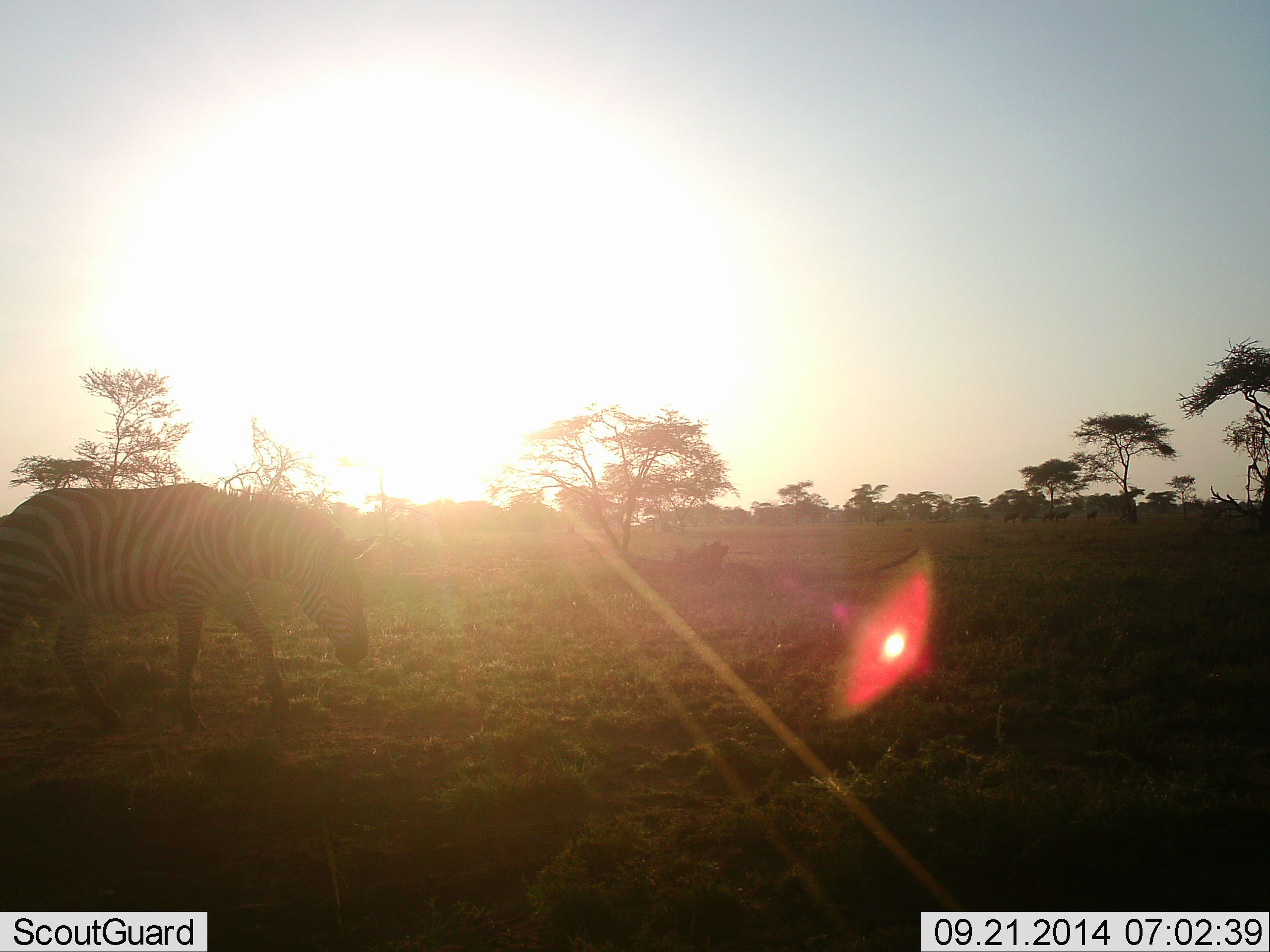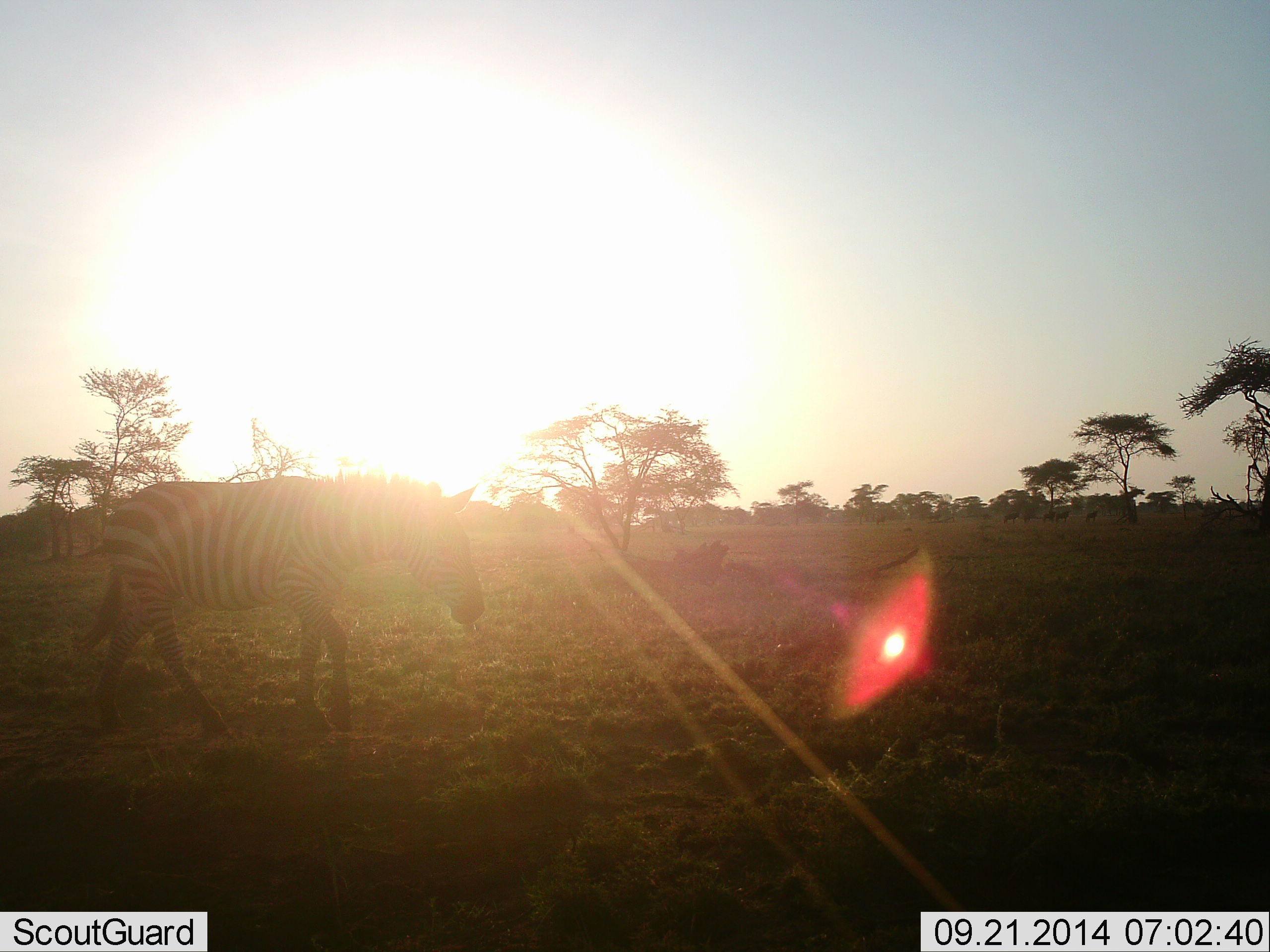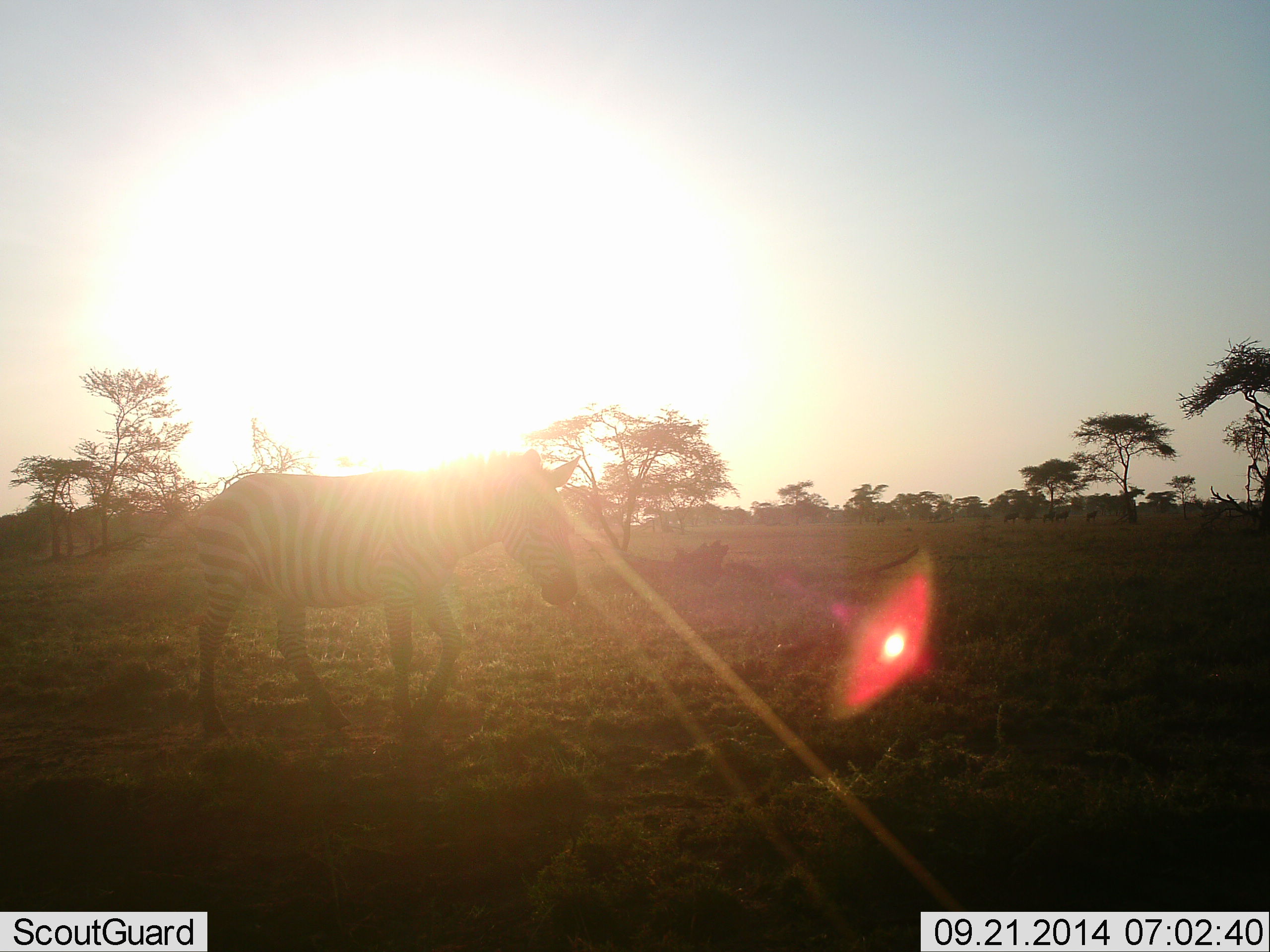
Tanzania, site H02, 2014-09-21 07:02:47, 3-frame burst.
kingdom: Animalia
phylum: Chordata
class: Mammalia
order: Perissodactyla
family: Equidae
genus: Equus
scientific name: Equus quagga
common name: plains zebra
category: zebra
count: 1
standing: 10%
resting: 0%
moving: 100%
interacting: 0%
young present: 0%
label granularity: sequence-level